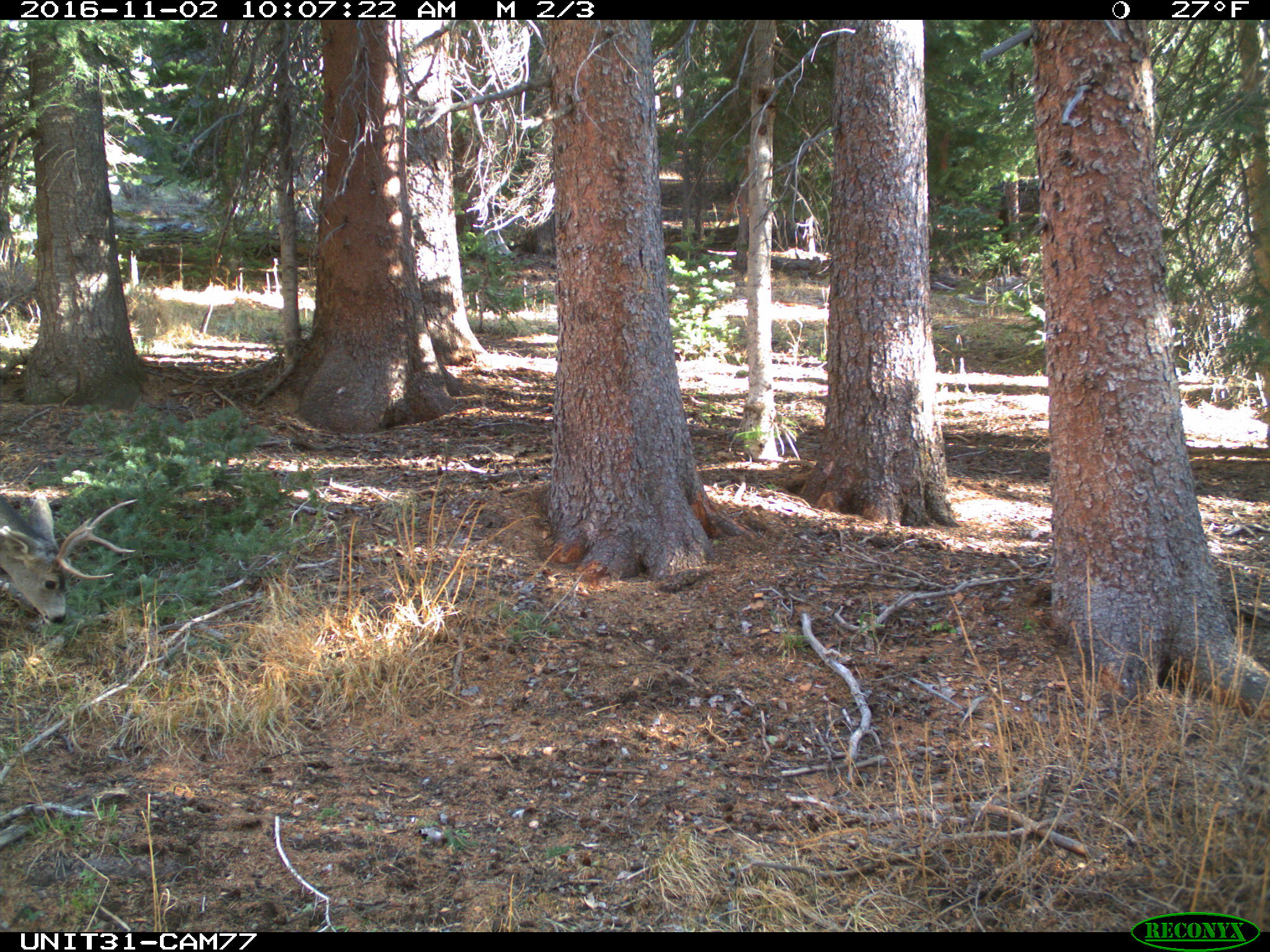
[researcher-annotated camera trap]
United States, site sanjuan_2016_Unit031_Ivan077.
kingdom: Animalia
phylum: Chordata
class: Mammalia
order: Artiodactyla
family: Cervidae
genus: Odocoileus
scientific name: Odocoileus hemionus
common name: mule deer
Odocoileus hemionus (mule deer).